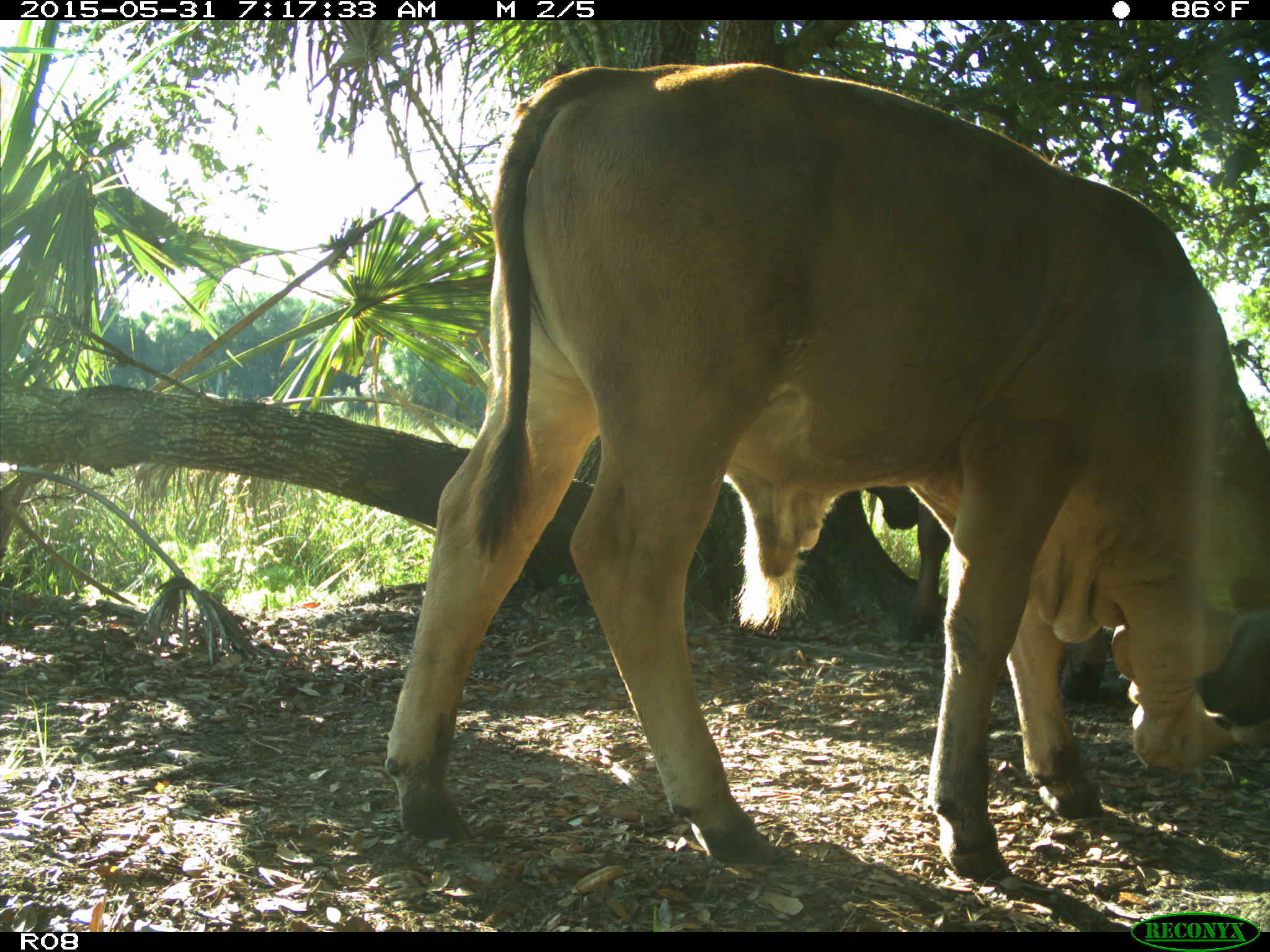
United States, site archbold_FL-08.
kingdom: Animalia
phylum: Chordata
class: Mammalia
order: Artiodactyla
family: Bovidae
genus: Bos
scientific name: Bos taurus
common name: domestic cow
Bos taurus (domestic cow).